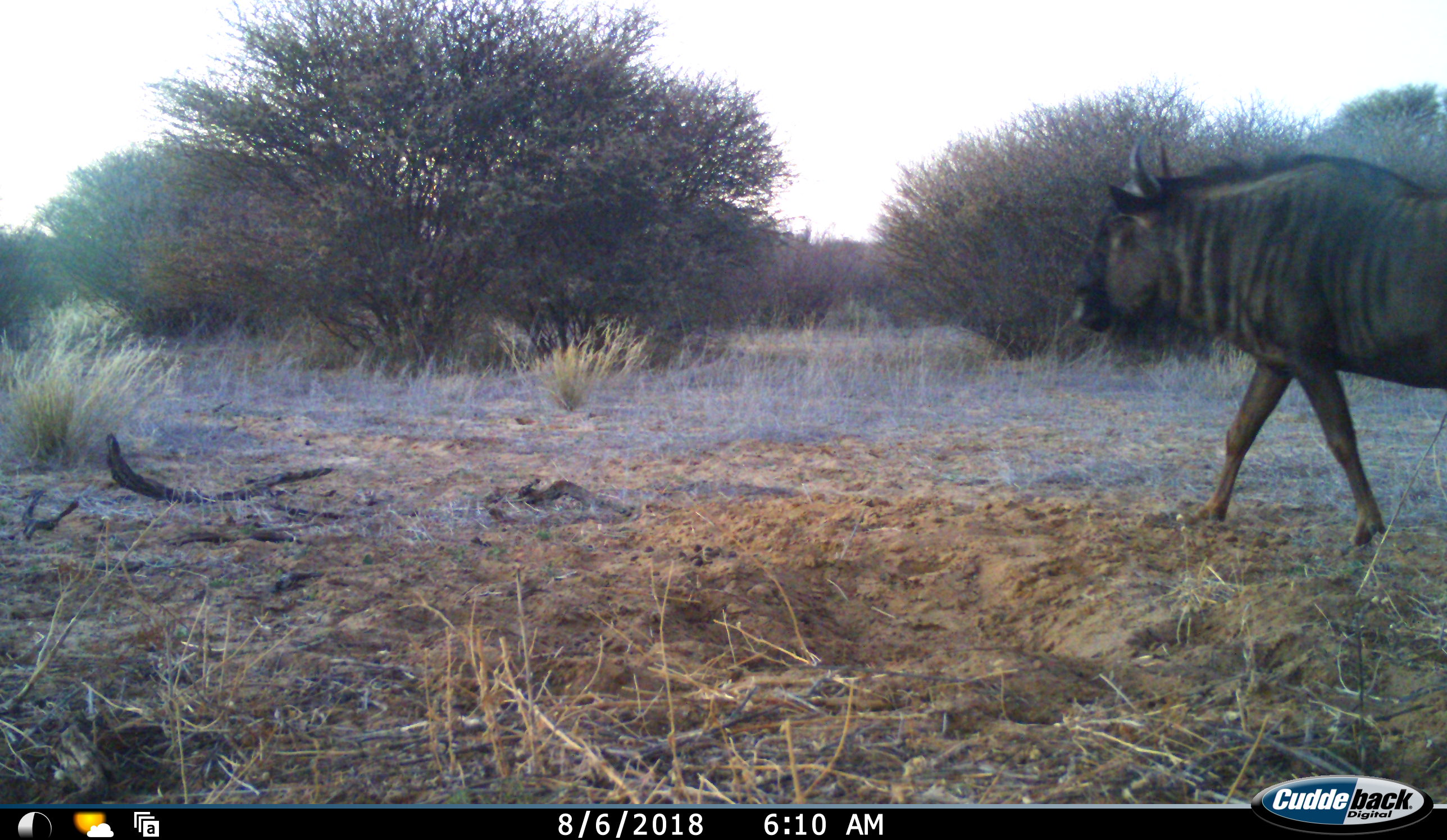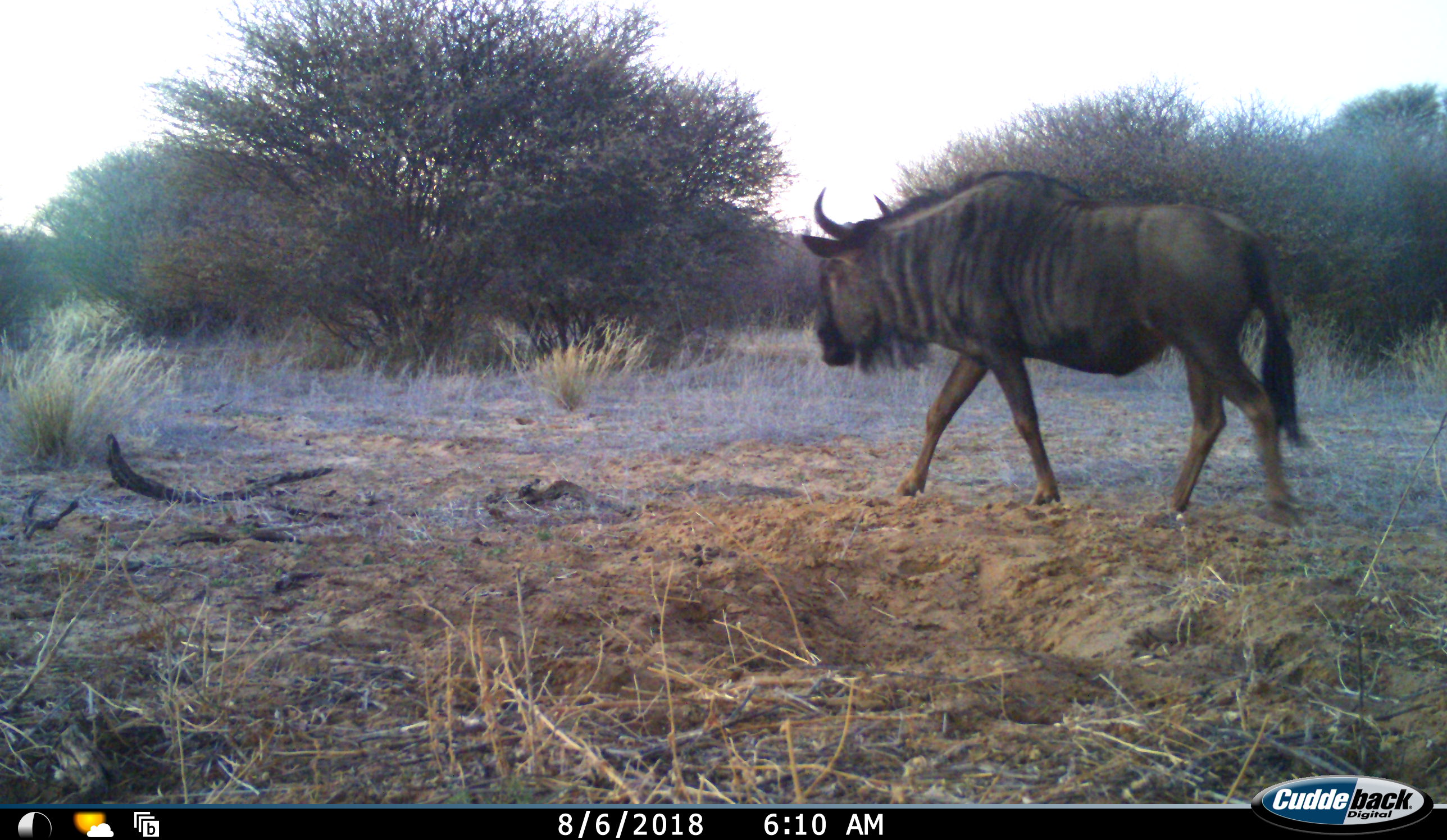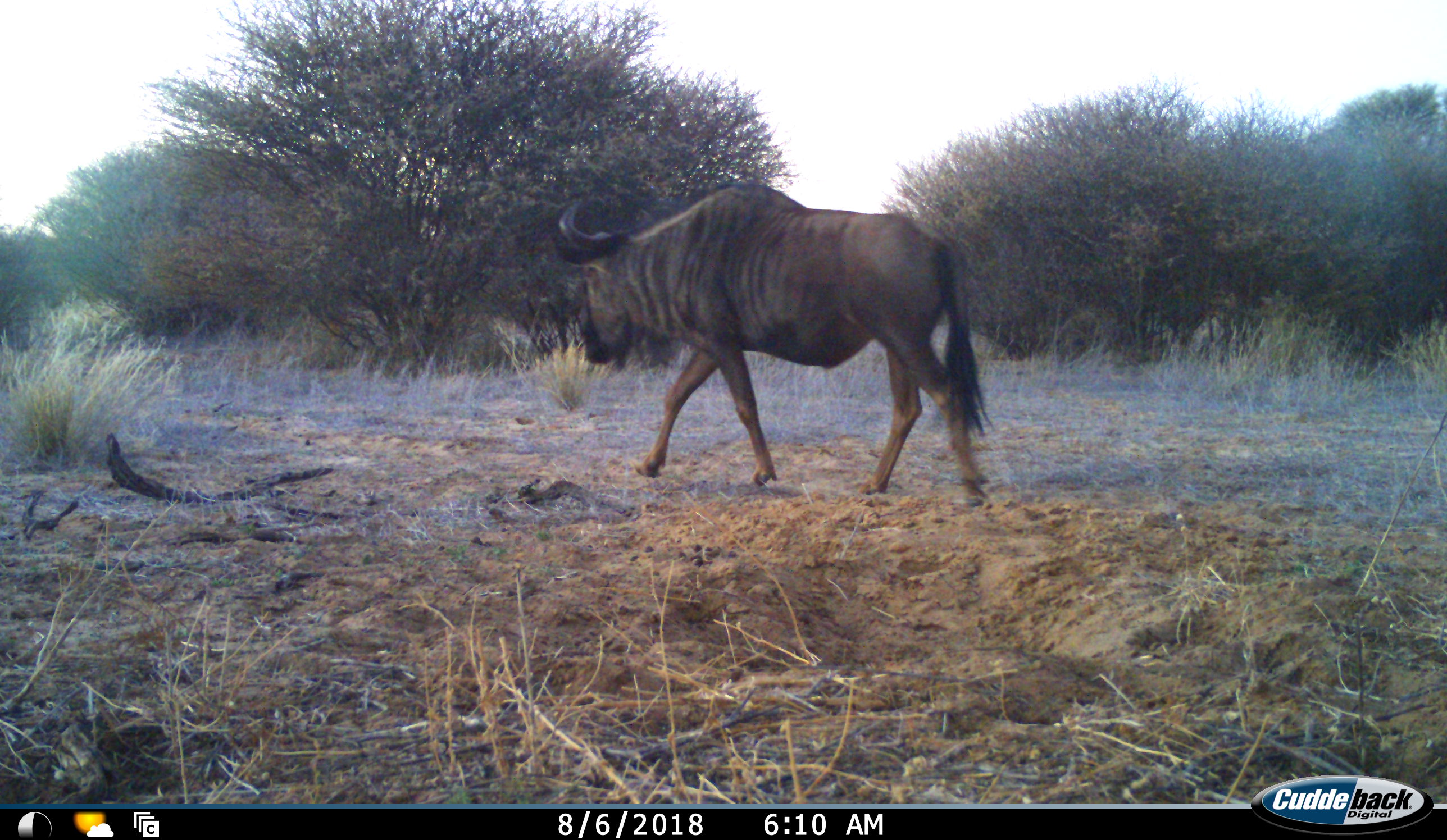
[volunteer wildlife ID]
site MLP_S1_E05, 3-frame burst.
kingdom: Animalia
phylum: Chordata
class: Mammalia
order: Artiodactyla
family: Bovidae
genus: Connochaetes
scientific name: Connochaetes taurinus taurinus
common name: blue wildebeest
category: wildebeestblue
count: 1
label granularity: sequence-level